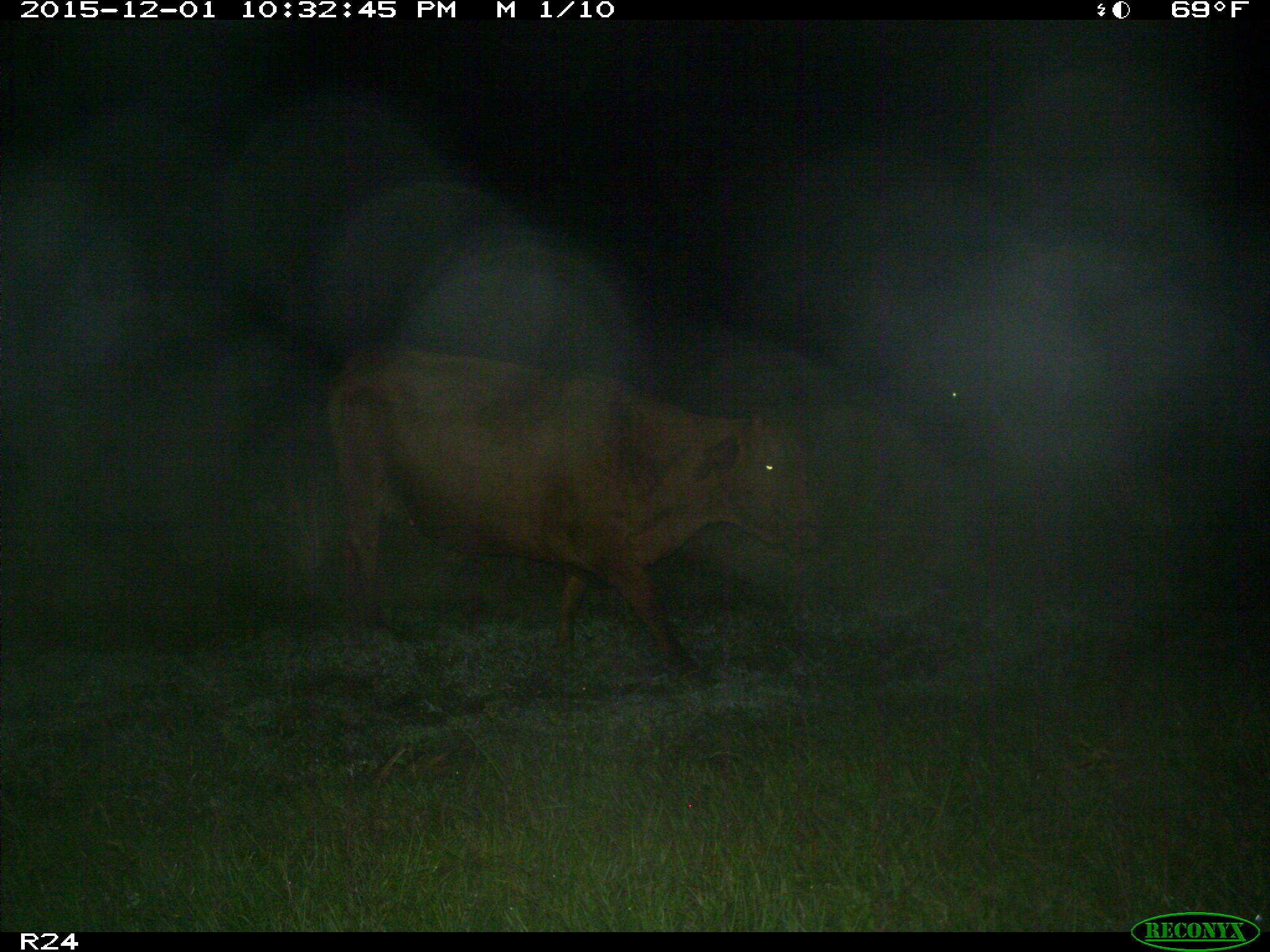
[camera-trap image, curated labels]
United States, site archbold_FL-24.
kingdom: Animalia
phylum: Chordata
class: Mammalia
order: Artiodactyla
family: Bovidae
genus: Bos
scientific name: Bos taurus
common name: domestic cow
Bos taurus (domestic cow).